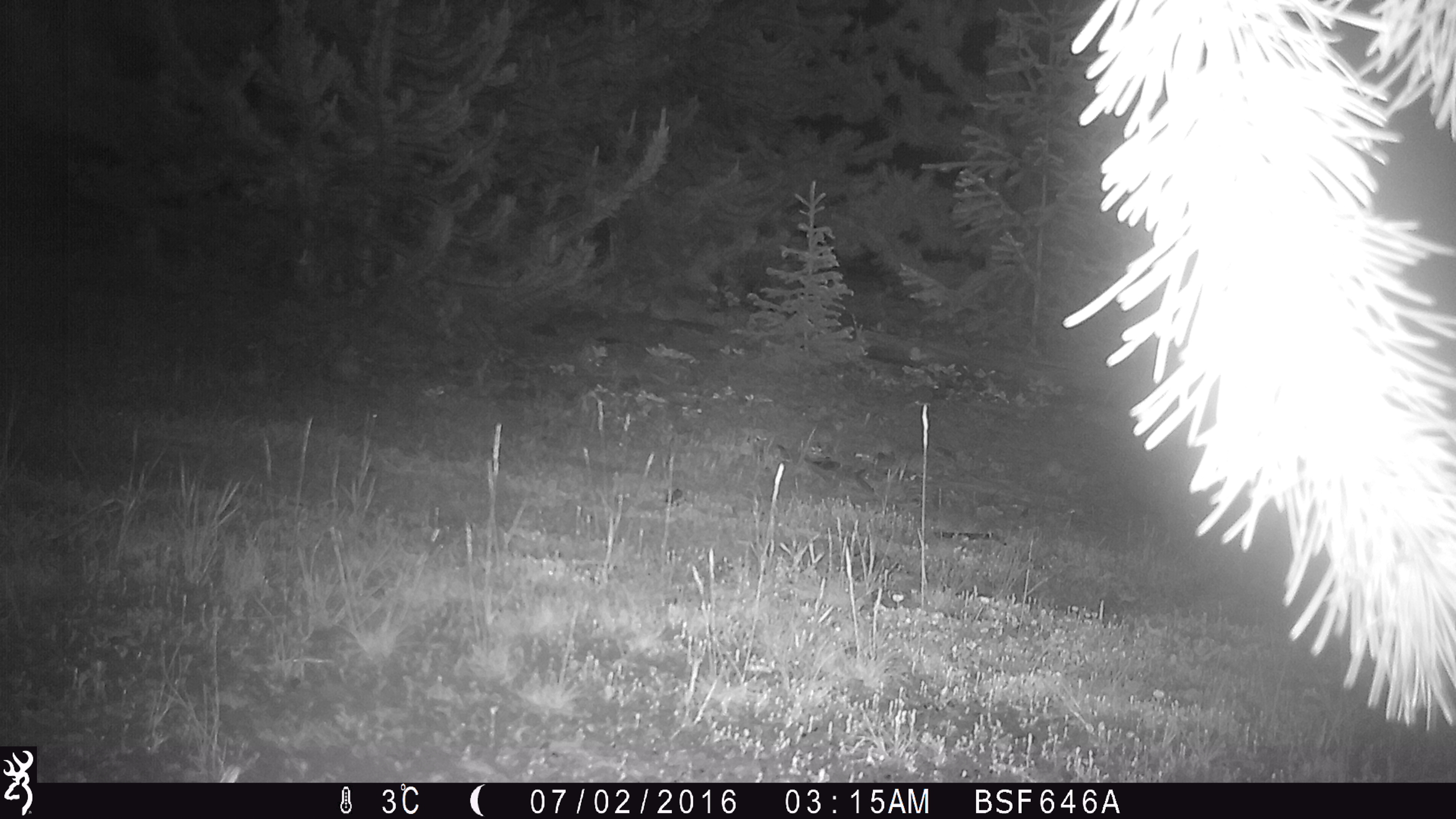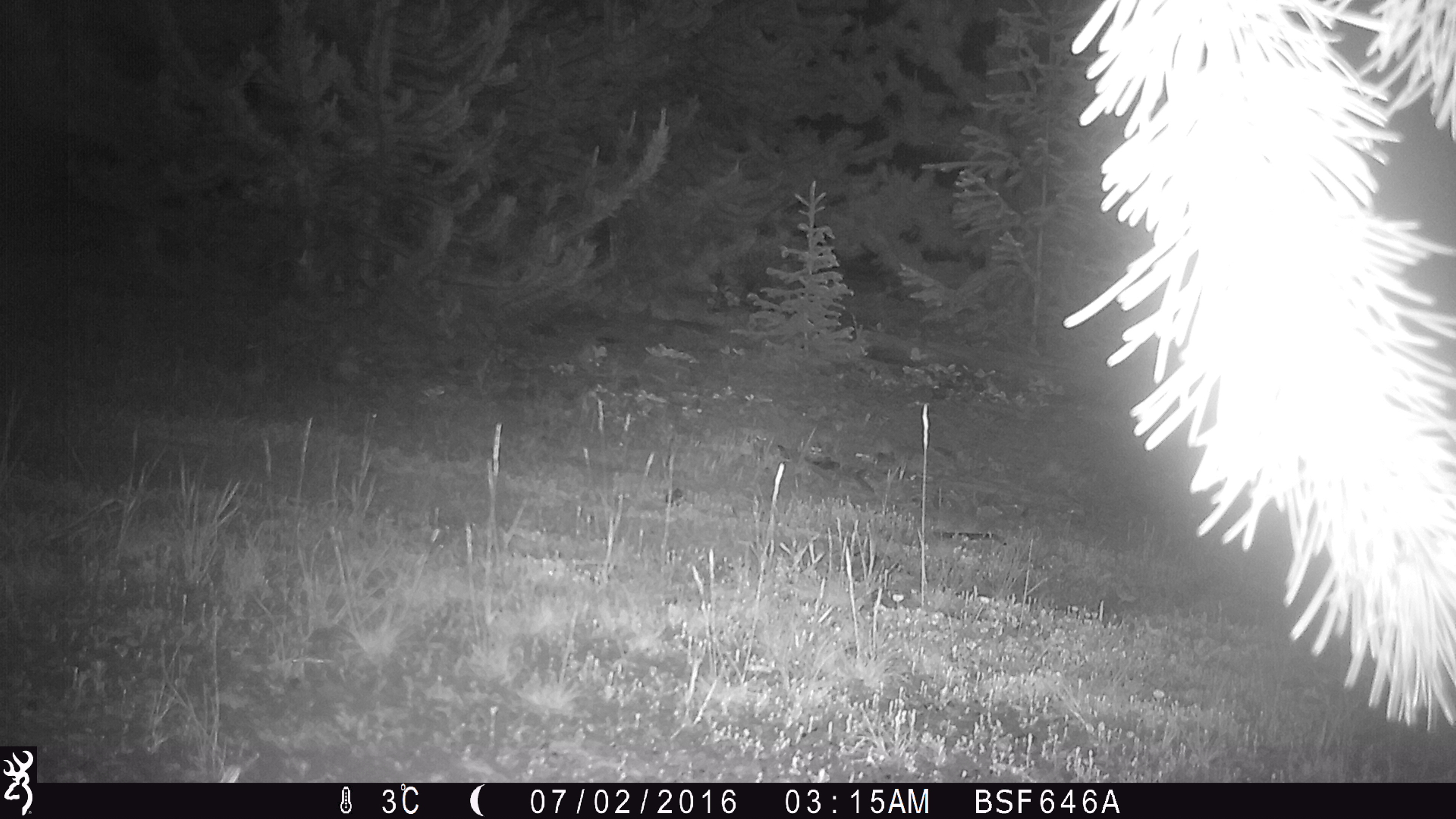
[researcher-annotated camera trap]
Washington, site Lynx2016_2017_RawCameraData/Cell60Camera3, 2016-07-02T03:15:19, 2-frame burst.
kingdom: Animalia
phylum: Chordata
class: Mammalia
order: Artiodactyla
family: Cervidae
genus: Odocoileus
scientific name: Odocoileus hemionus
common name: mule deer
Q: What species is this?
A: Odocoileus hemionus (mule deer).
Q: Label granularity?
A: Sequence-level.